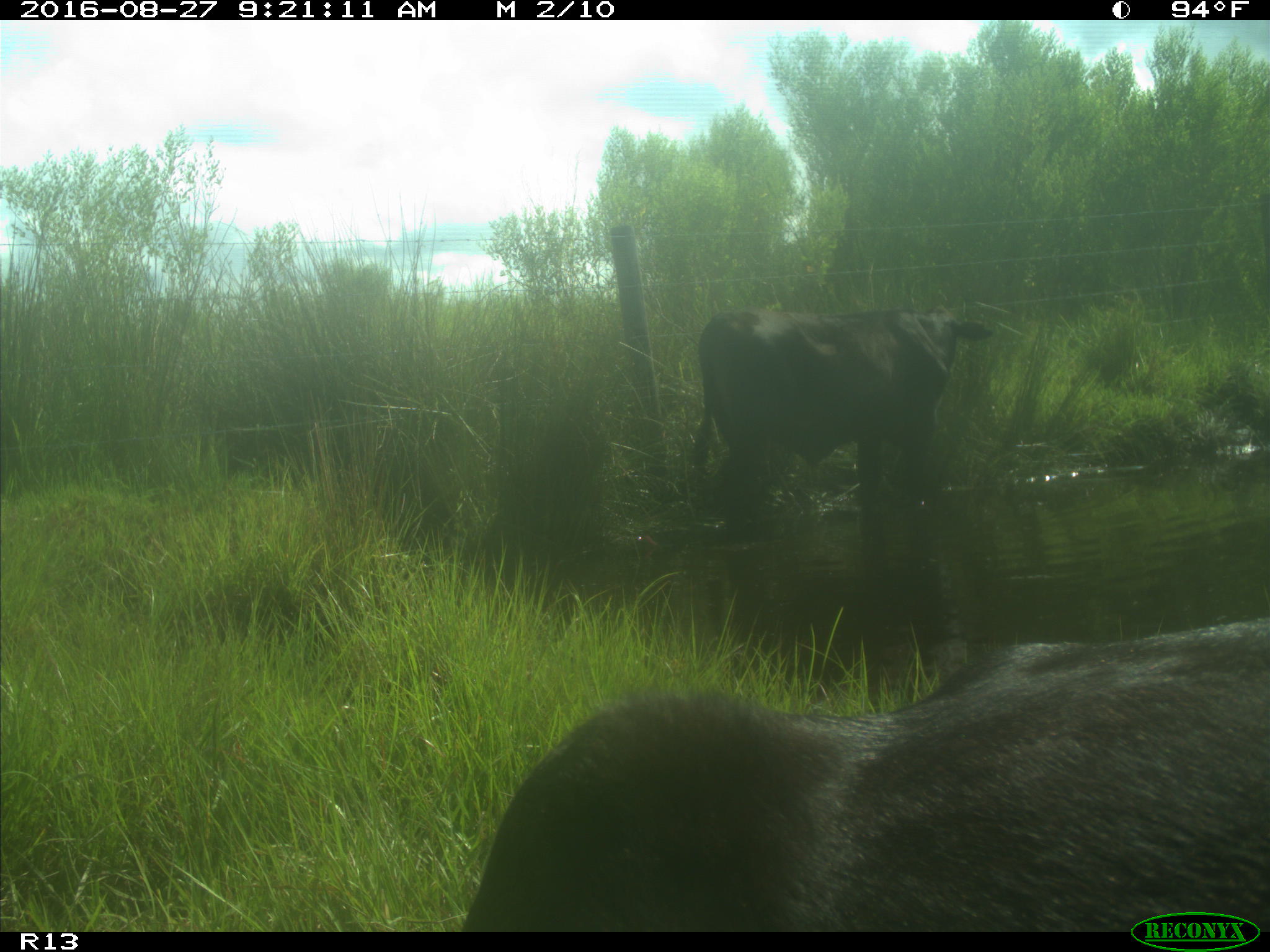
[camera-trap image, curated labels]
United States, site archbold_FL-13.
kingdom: Animalia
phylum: Chordata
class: Mammalia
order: Artiodactyla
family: Bovidae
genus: Bos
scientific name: Bos taurus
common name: domestic cow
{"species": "Bos taurus (domestic cow)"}